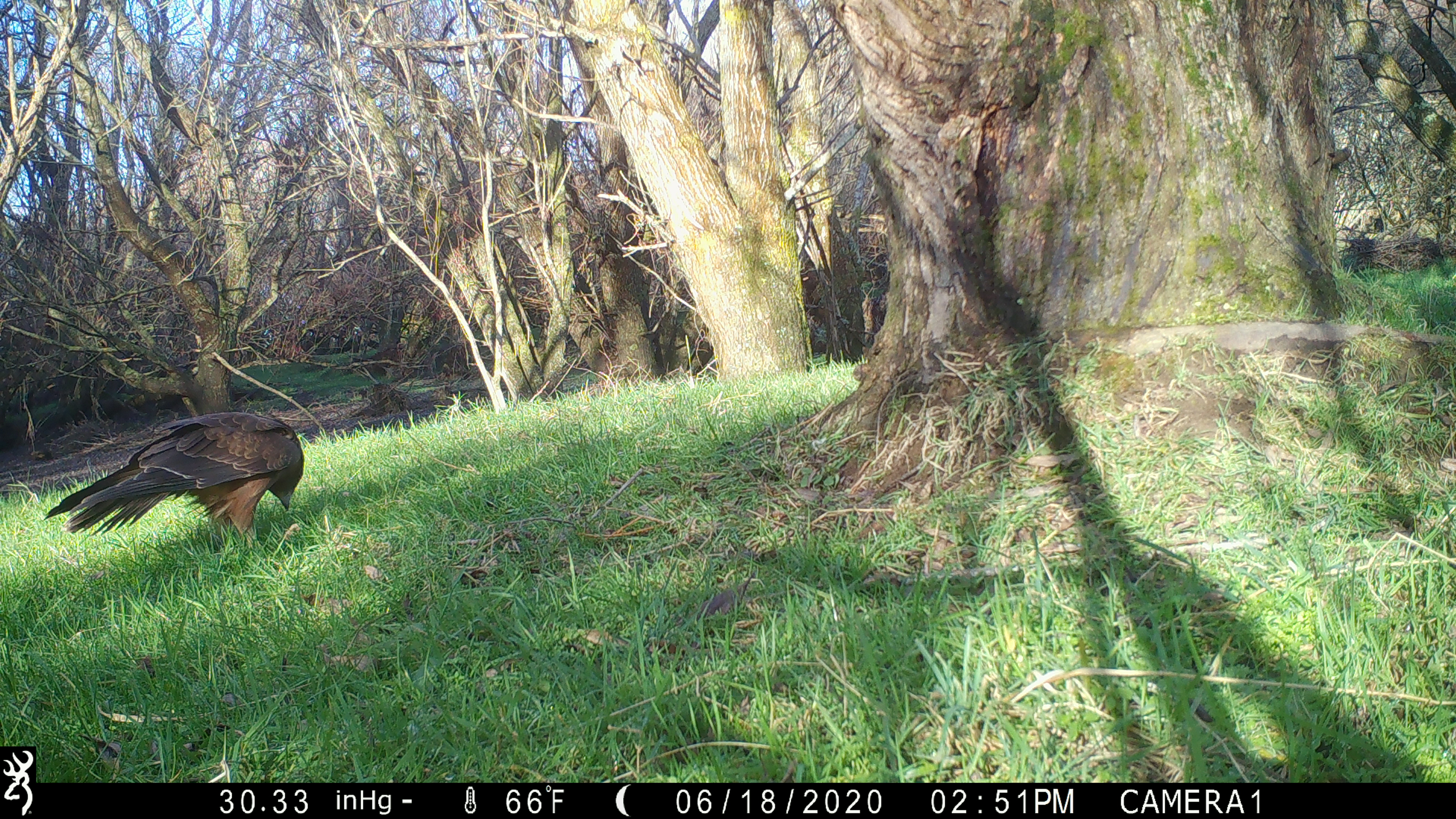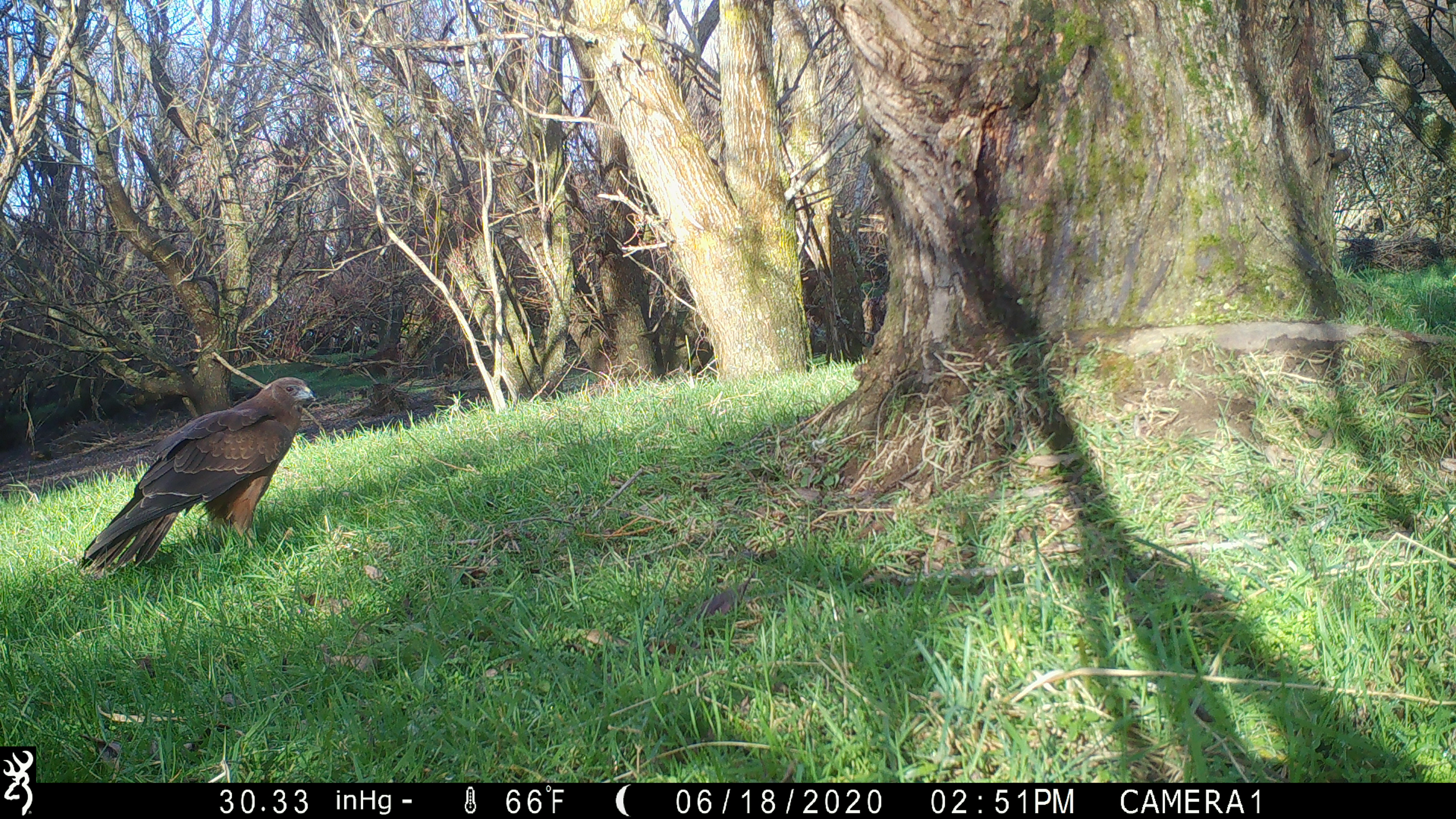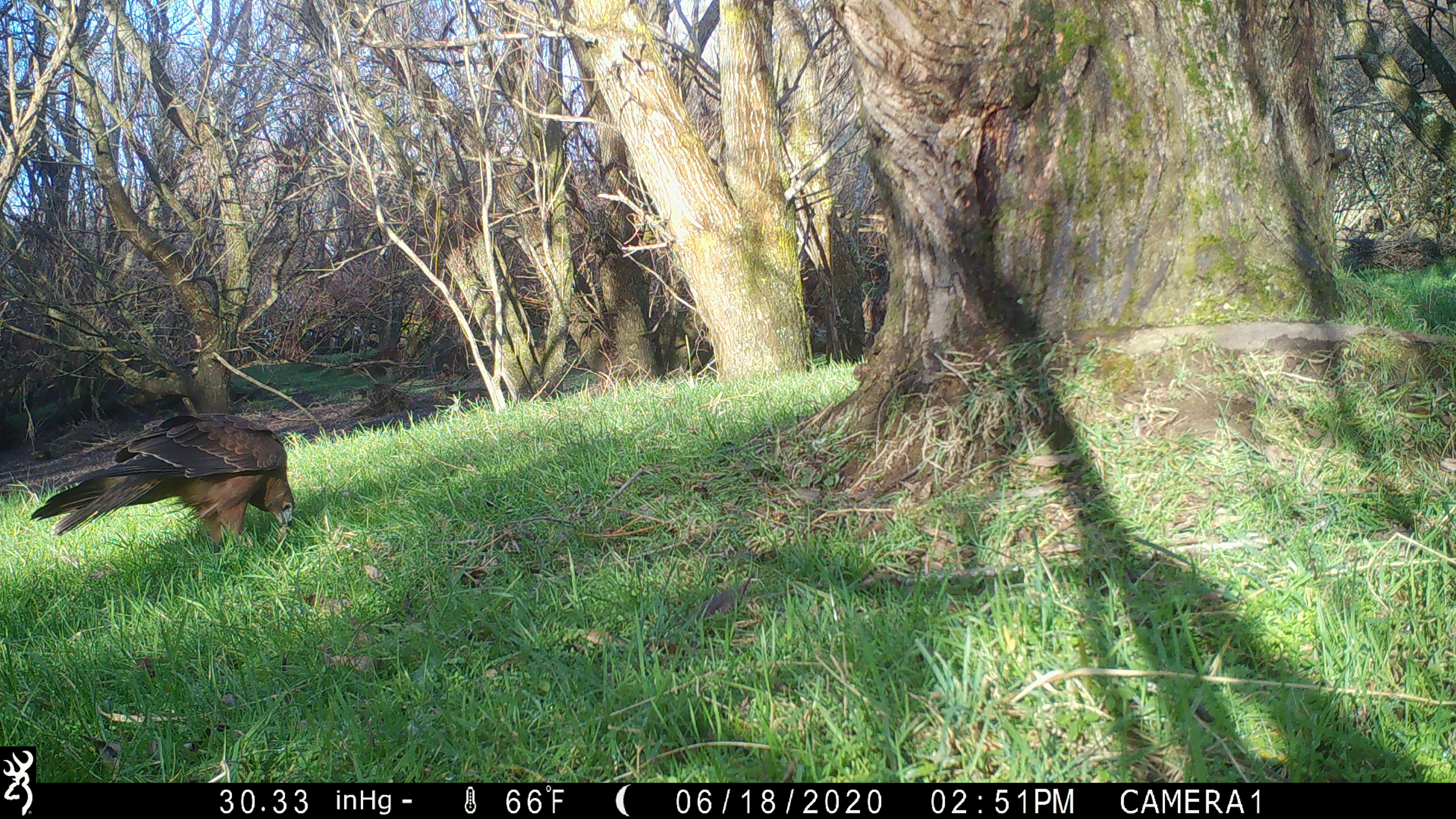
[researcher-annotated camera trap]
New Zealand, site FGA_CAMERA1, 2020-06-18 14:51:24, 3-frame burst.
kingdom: Animalia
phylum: Chordata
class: Aves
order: Accipitriformes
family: Accipitridae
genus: Circus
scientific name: Circus approximans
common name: swamp harrier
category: harrier